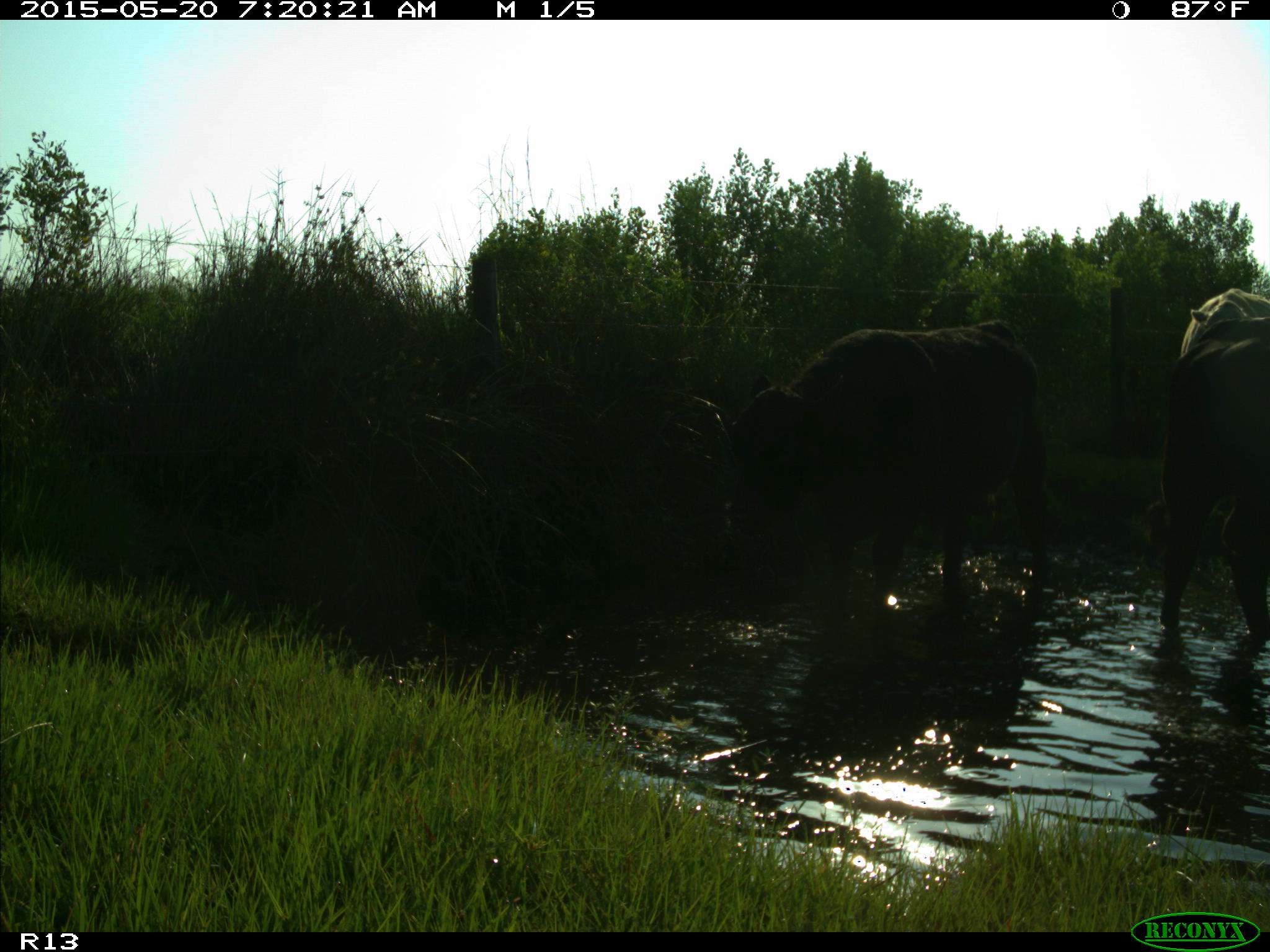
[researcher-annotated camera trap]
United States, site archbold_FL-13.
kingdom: Animalia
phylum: Chordata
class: Mammalia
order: Artiodactyla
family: Bovidae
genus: Bos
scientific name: Bos taurus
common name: domestic cow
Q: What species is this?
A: Bos taurus (domestic cow).